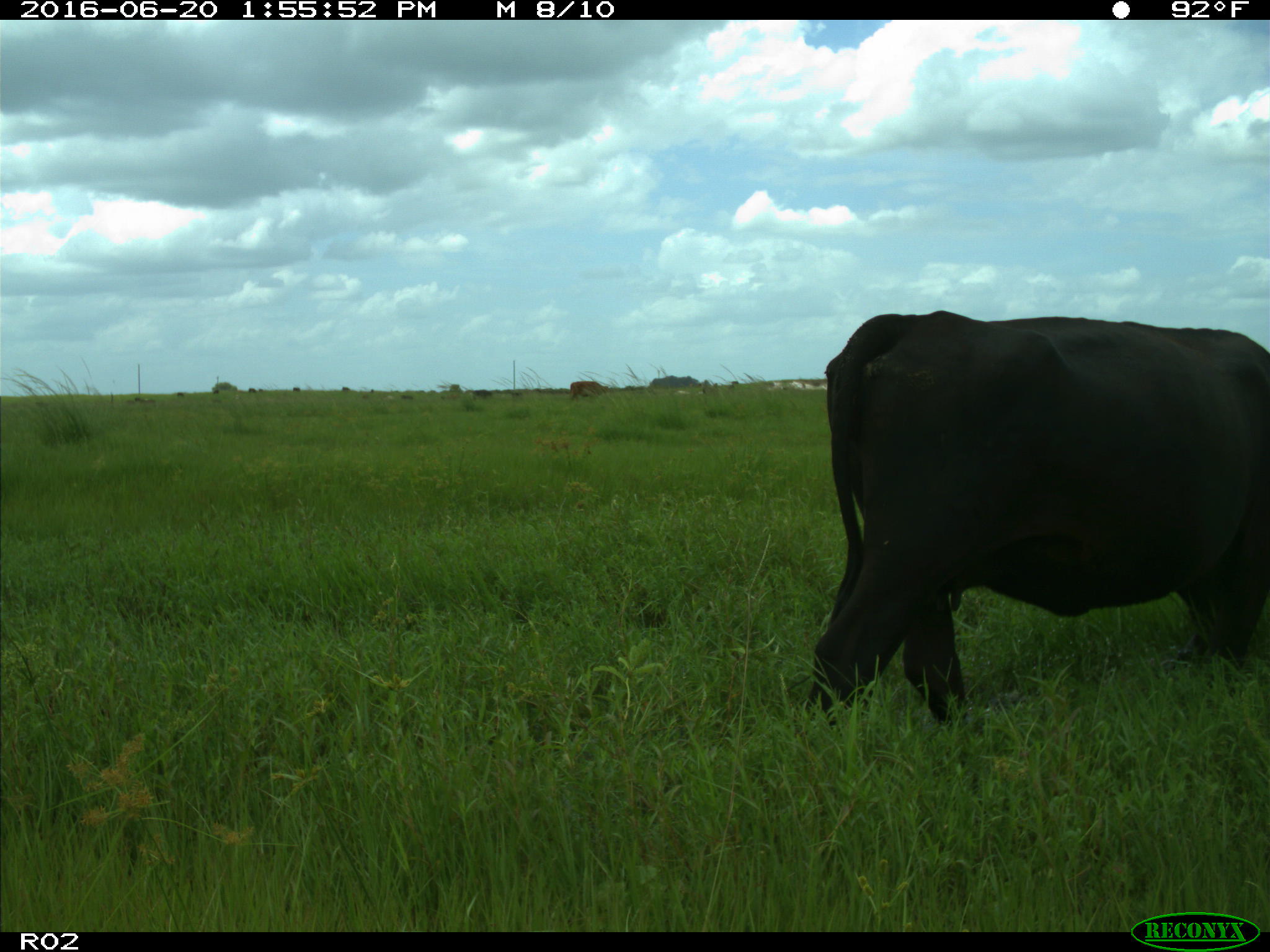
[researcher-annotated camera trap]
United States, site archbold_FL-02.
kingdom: Animalia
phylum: Chordata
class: Mammalia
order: Artiodactyla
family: Bovidae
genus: Bos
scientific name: Bos taurus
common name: domestic cow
Bos taurus (domestic cow).